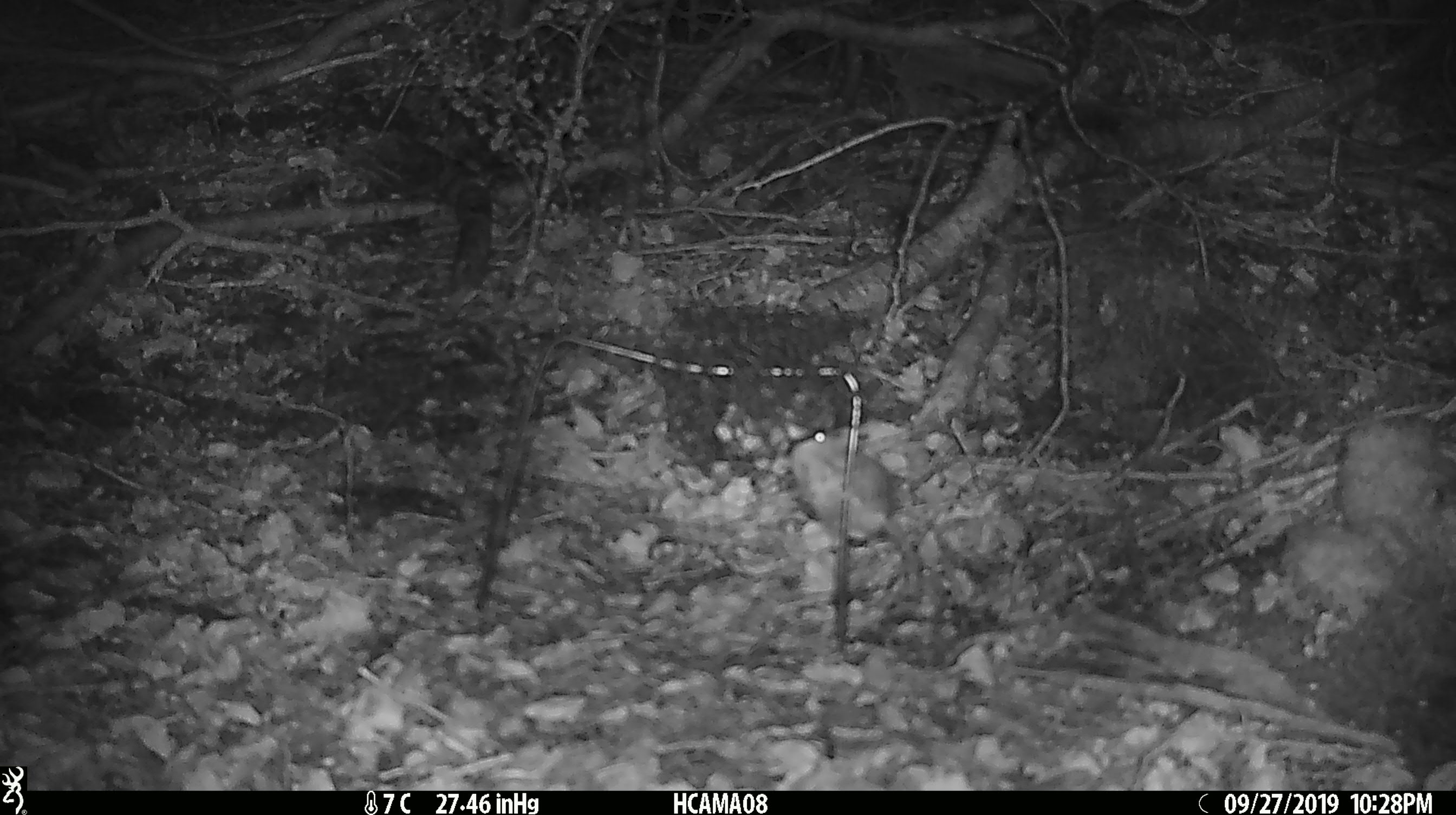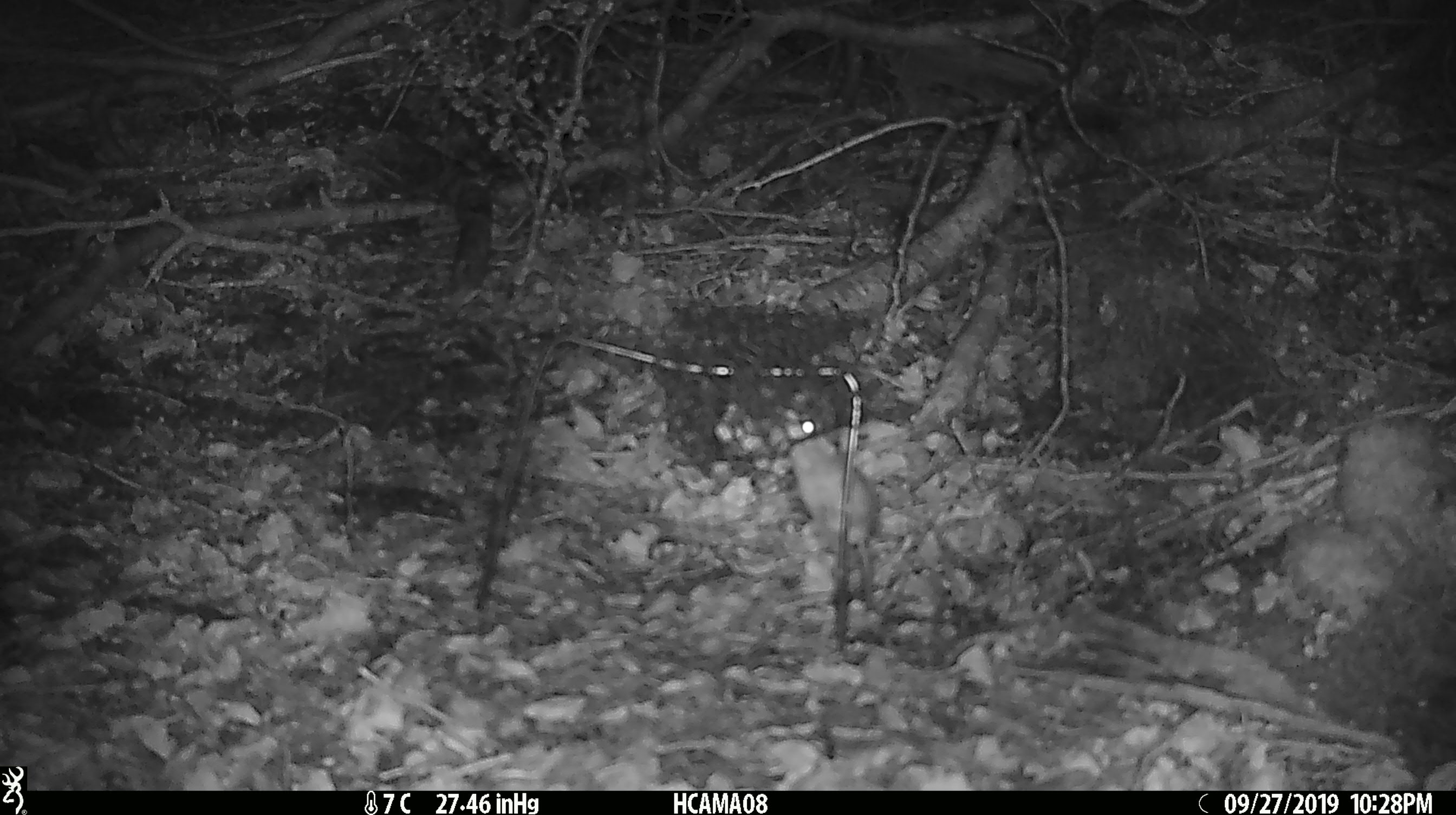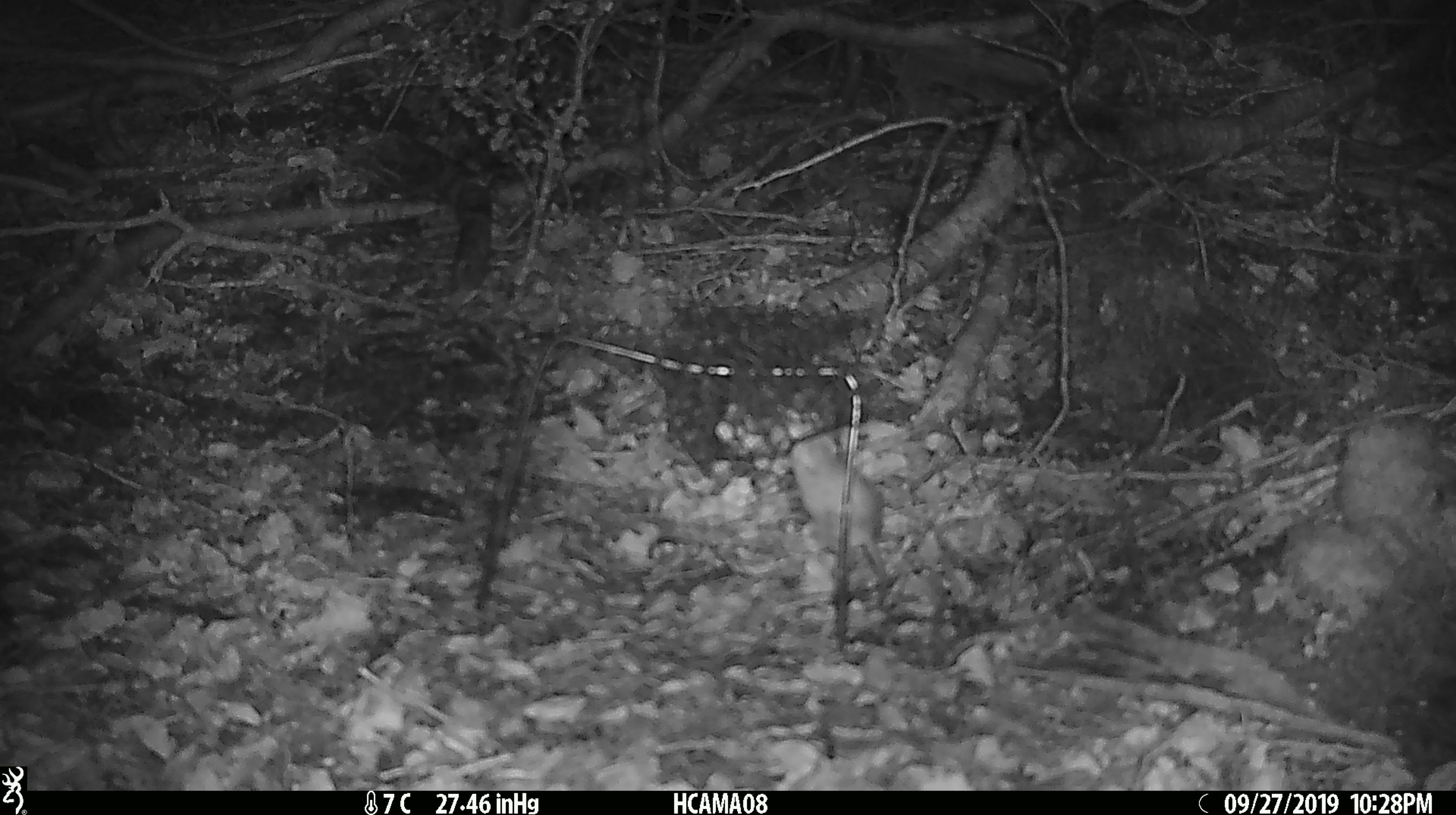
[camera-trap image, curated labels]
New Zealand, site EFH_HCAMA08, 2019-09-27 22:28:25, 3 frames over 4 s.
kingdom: Animalia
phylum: Chordata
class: Mammalia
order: Rodentia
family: Muridae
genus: Mus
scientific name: Mus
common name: mouse